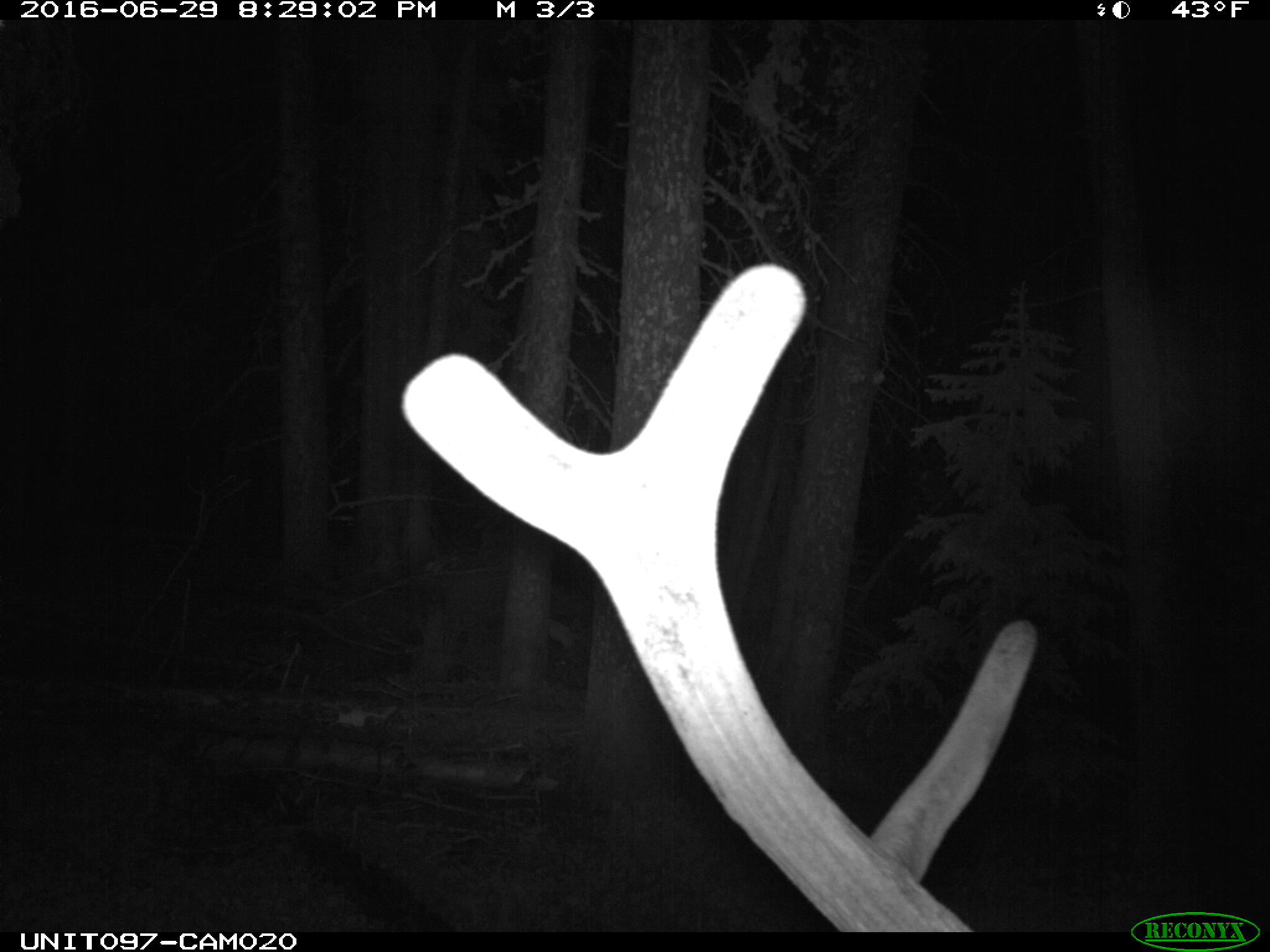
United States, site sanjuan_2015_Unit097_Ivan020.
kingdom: Animalia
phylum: Chordata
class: Mammalia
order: Artiodactyla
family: Cervidae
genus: Cervus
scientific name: Cervus elaphus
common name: red deer